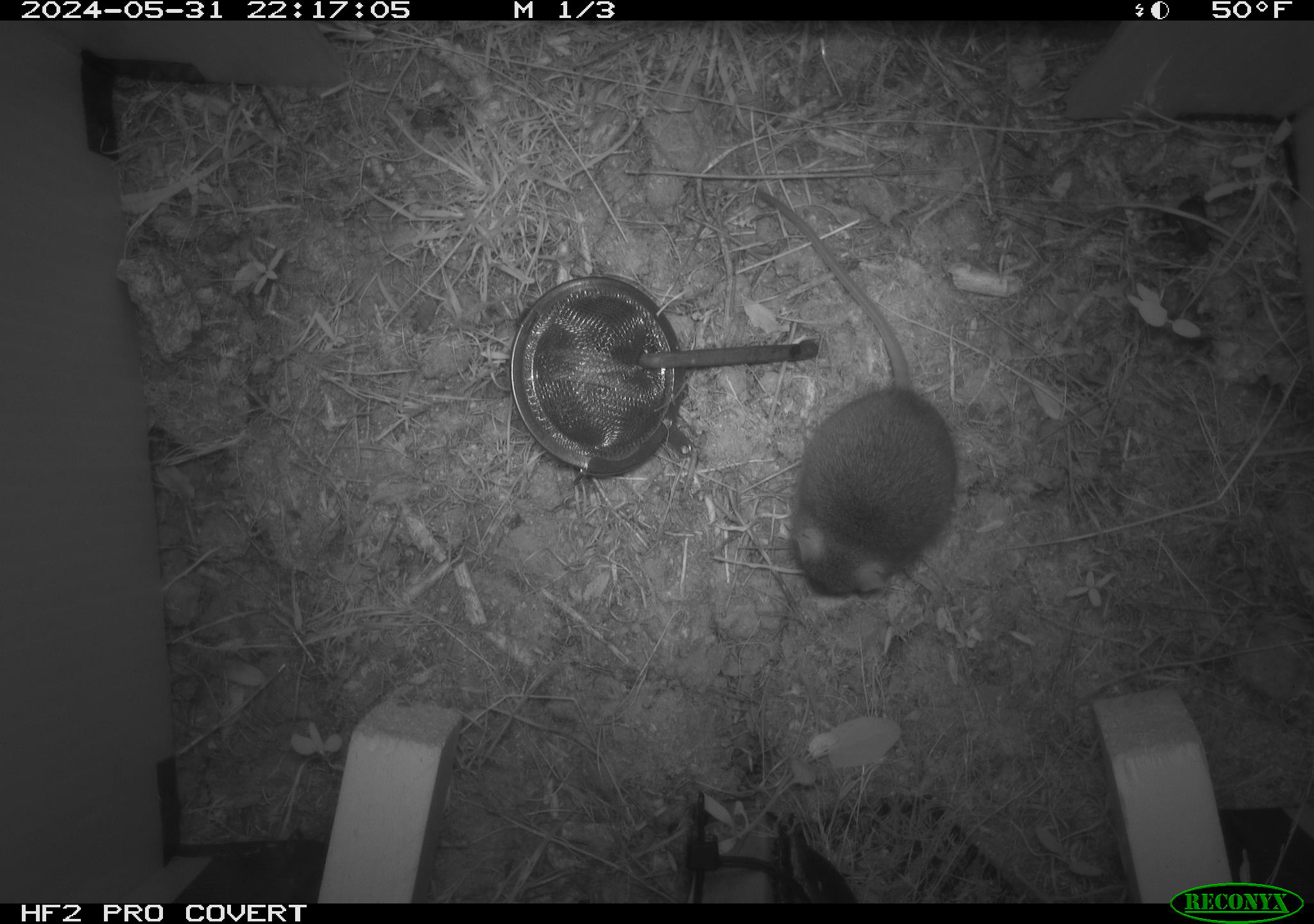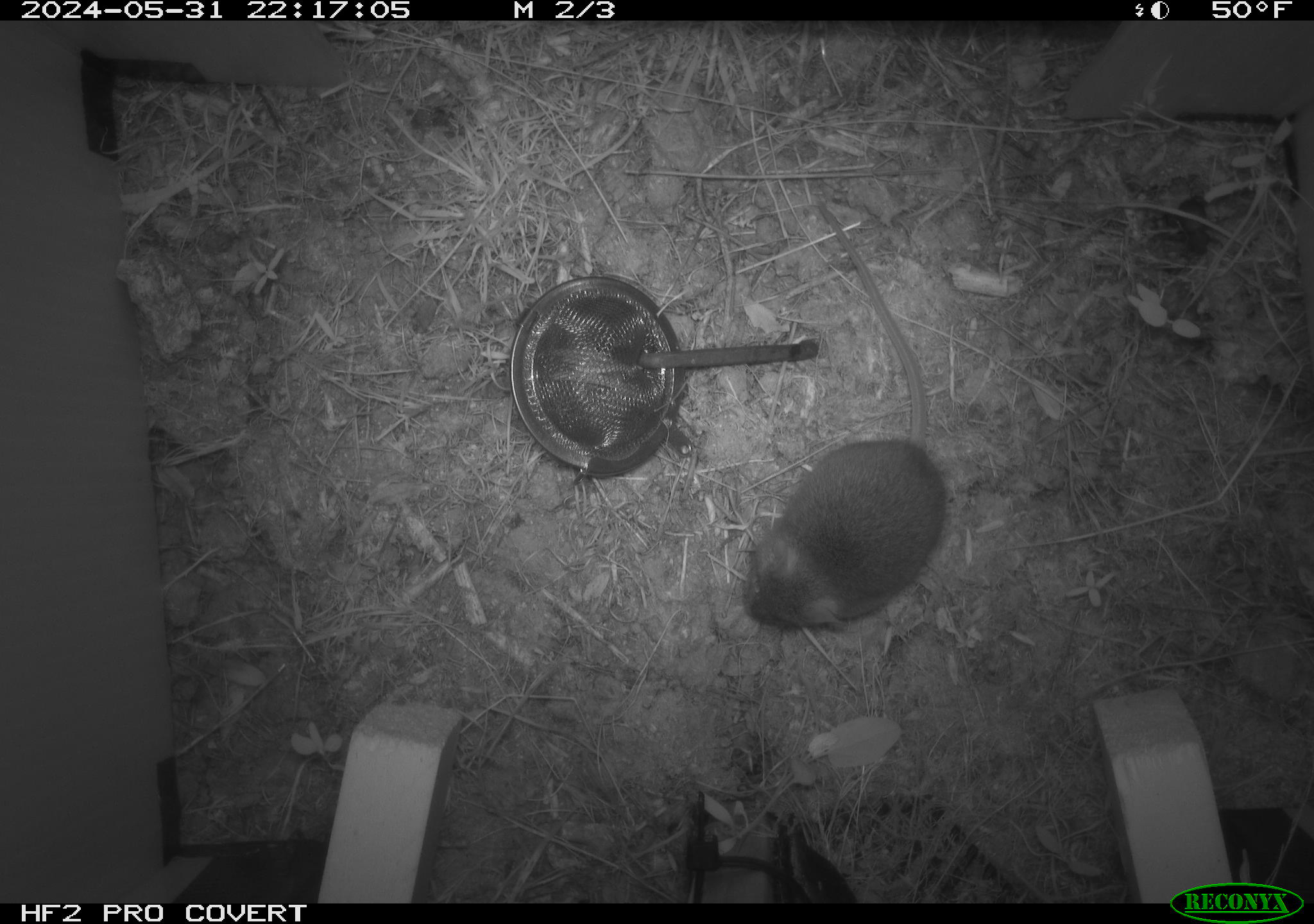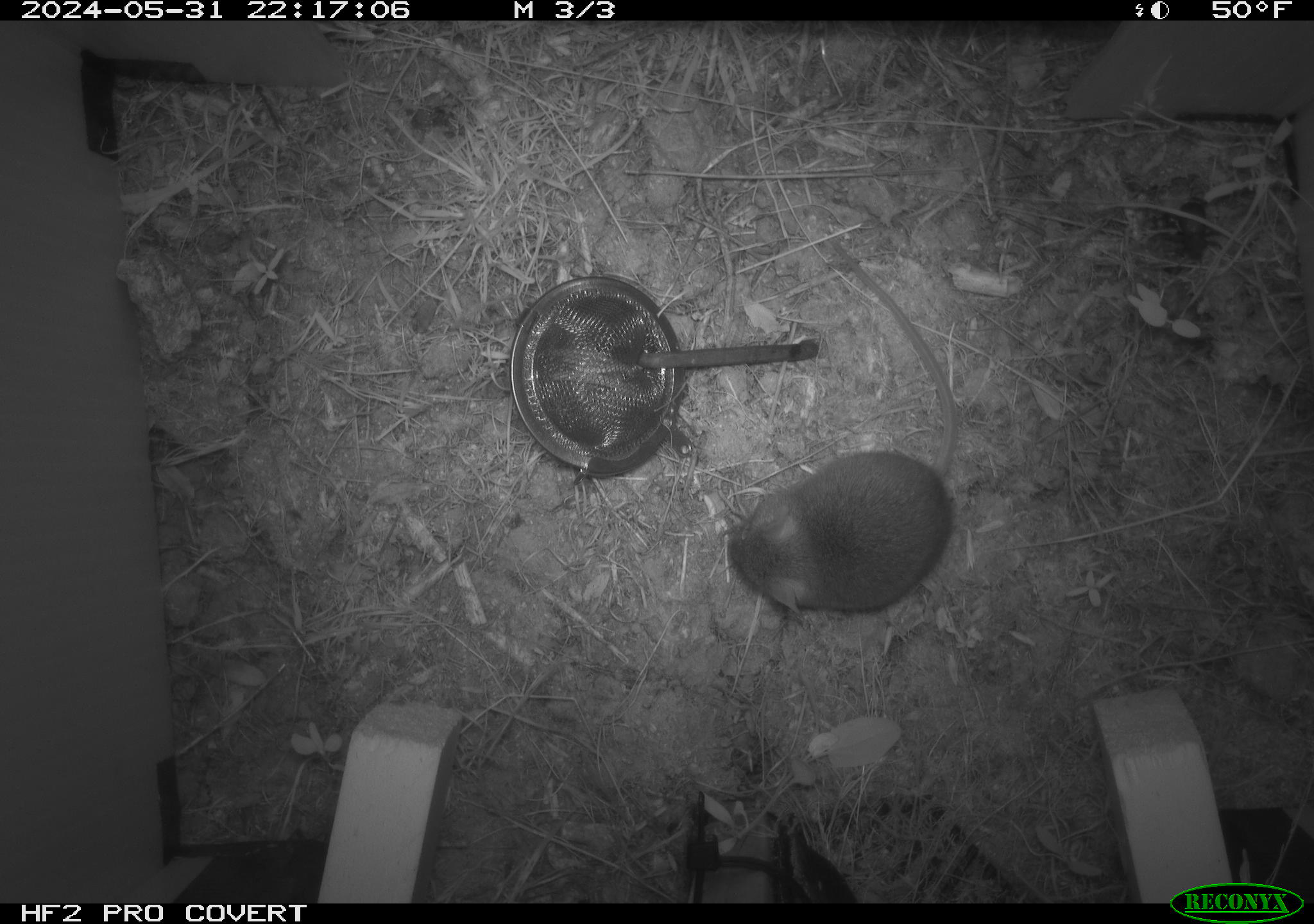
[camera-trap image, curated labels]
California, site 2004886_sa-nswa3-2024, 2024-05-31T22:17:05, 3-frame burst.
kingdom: Animalia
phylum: Chordata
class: Mammalia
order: Rodentia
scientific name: Rodentia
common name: rodent